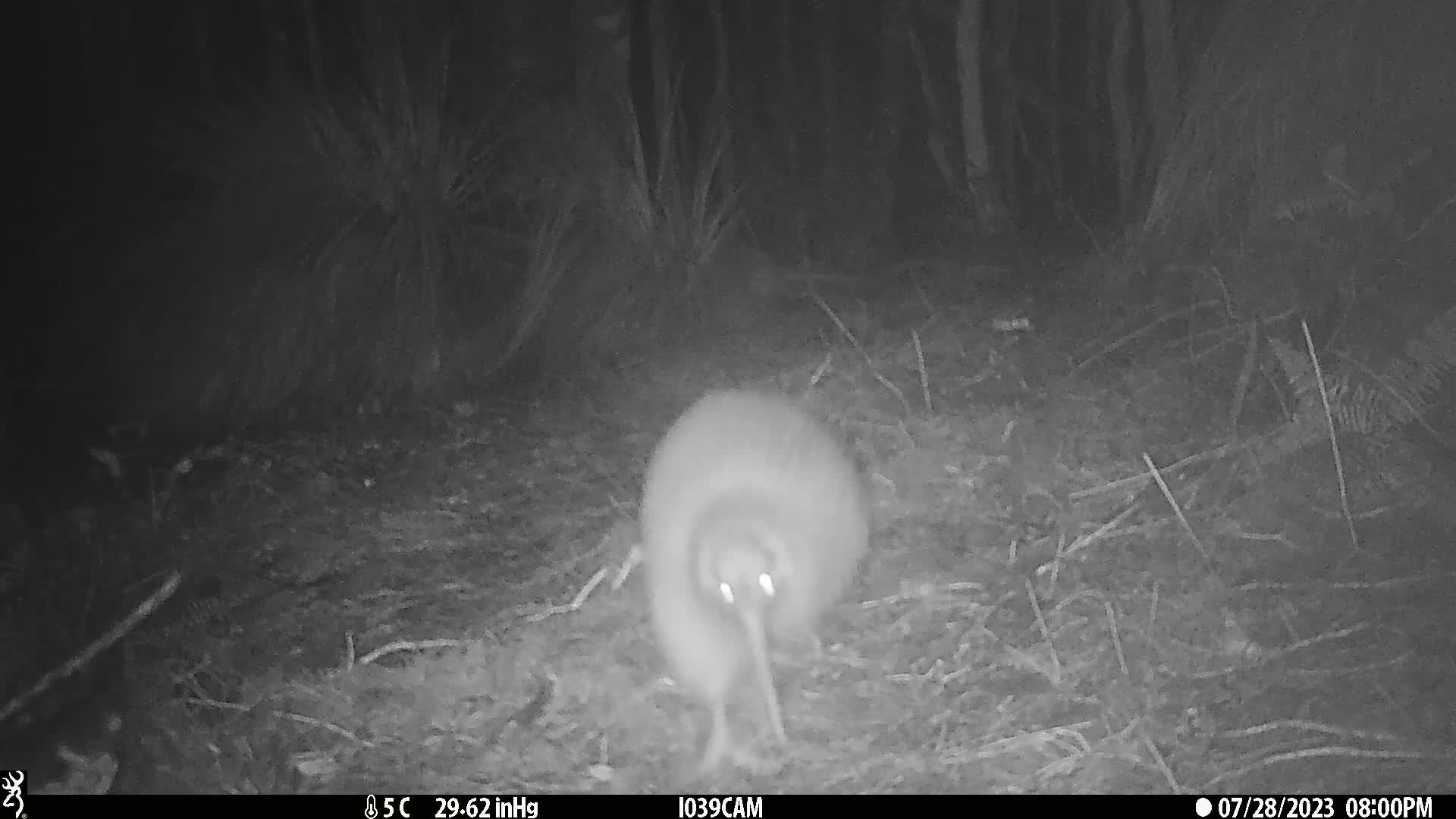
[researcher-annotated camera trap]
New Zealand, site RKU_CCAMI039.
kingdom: Animalia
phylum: Chordata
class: Aves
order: Apterygiformes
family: Apterygidae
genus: Apteryx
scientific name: Apteryx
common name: kiwi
Kiwi (Apteryx).